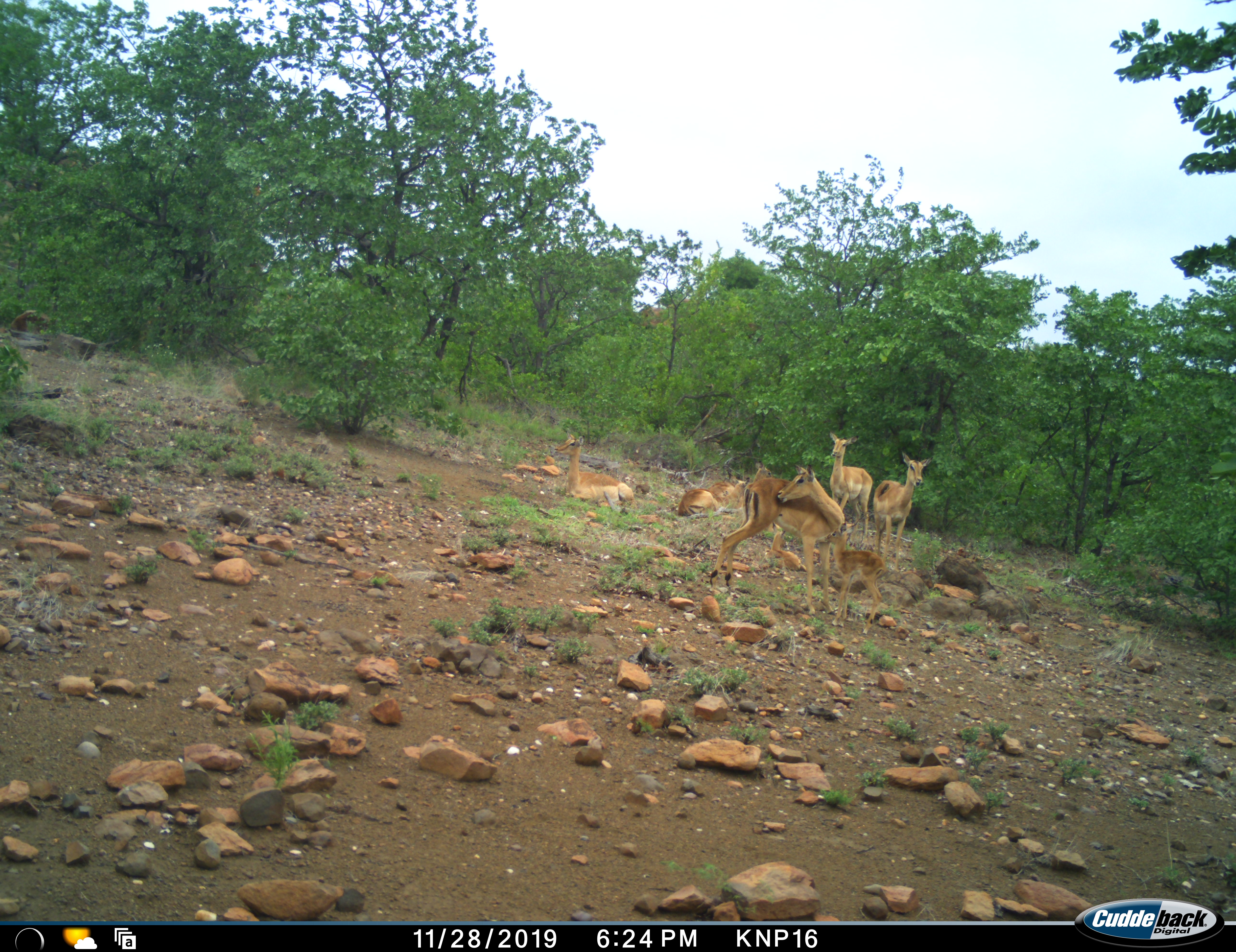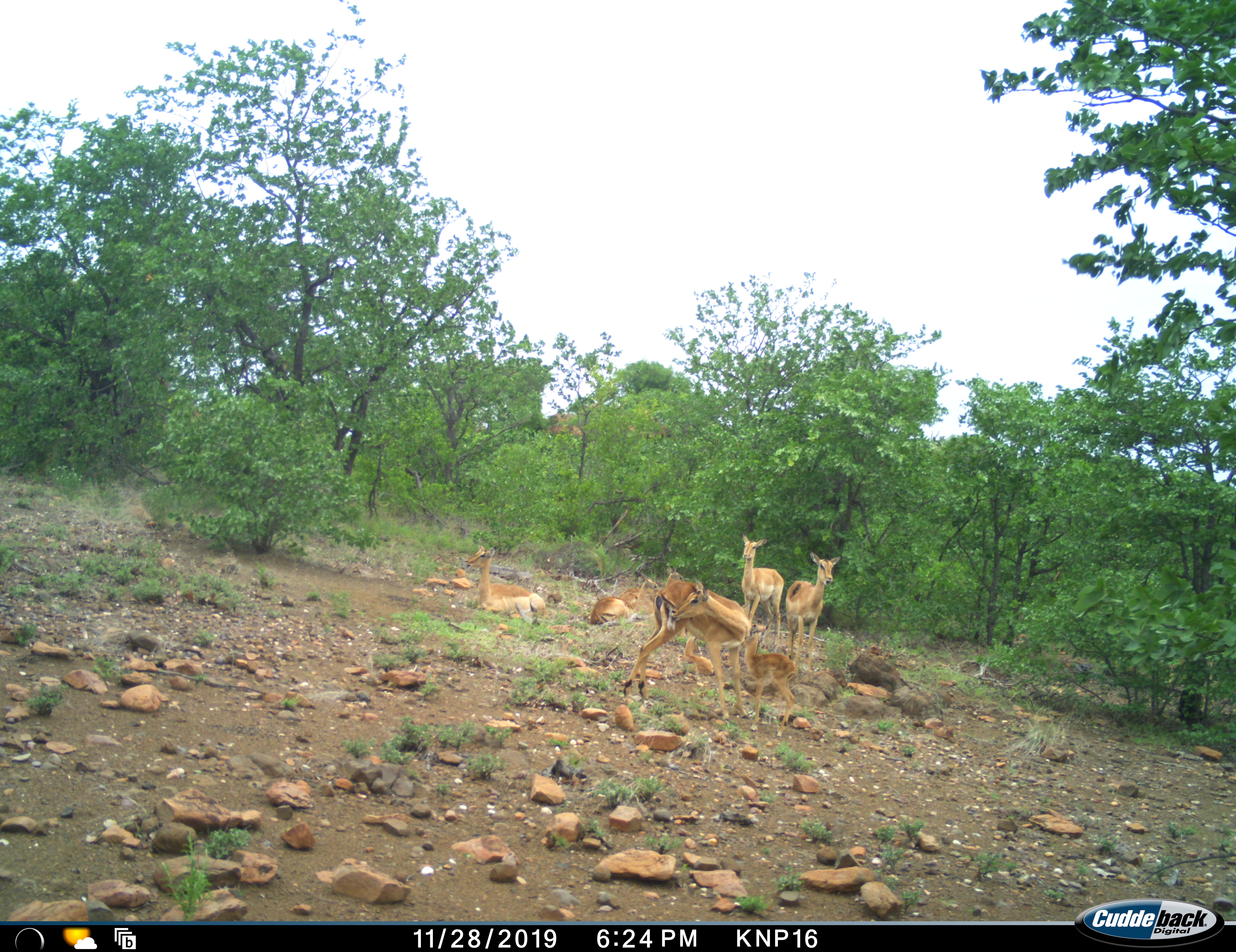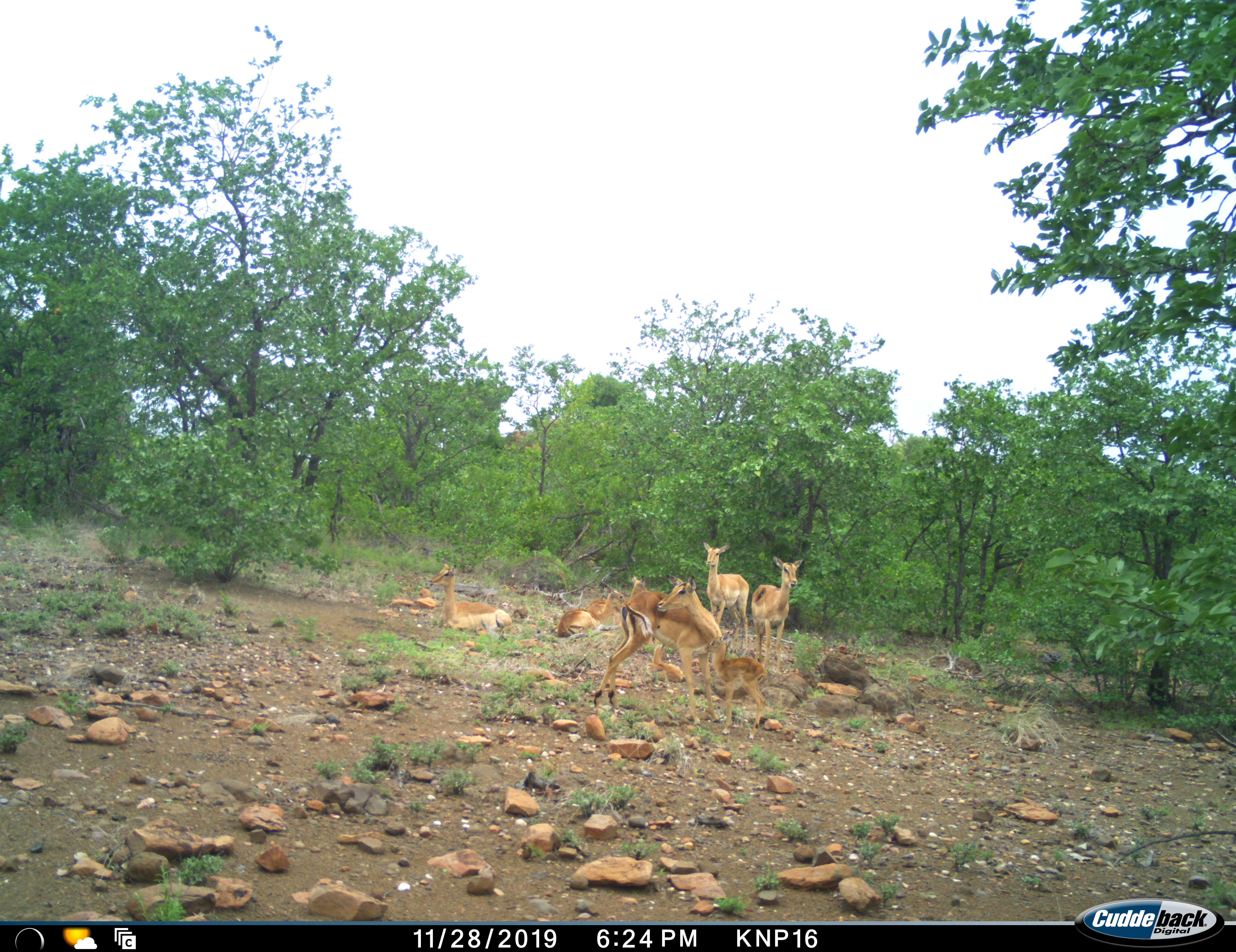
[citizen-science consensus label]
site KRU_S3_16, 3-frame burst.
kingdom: Animalia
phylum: Chordata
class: Mammalia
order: Artiodactyla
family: Bovidae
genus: Aepyceros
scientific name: Aepyceros melampus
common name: impala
Impala (Aepyceros melampus), count 7. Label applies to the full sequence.